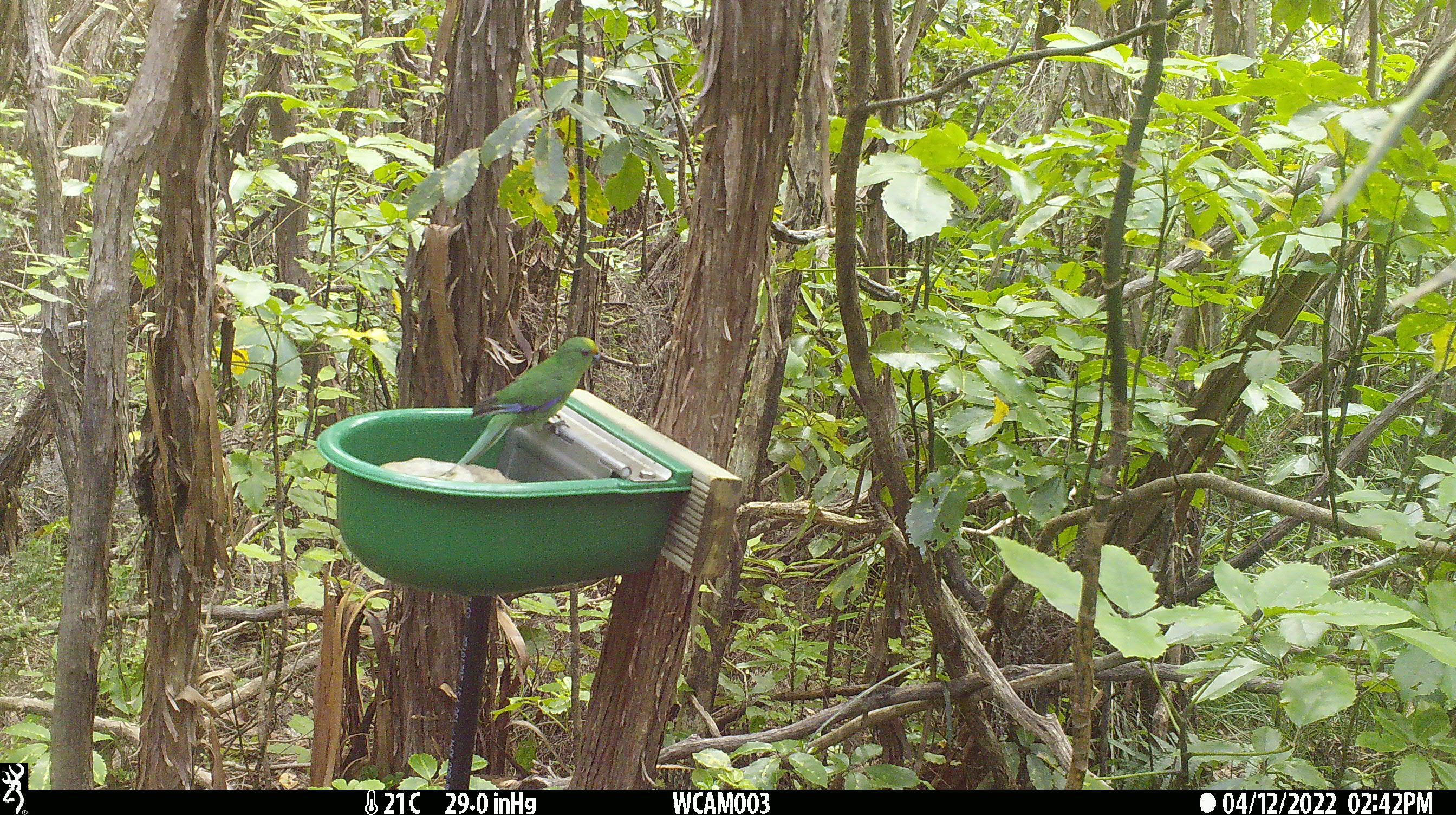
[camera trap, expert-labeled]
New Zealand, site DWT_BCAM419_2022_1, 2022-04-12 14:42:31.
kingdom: Animalia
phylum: Chordata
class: Aves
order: Psittaciformes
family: Psittaculidae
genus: Cyanoramphus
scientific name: Cyanoramphus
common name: parakeet